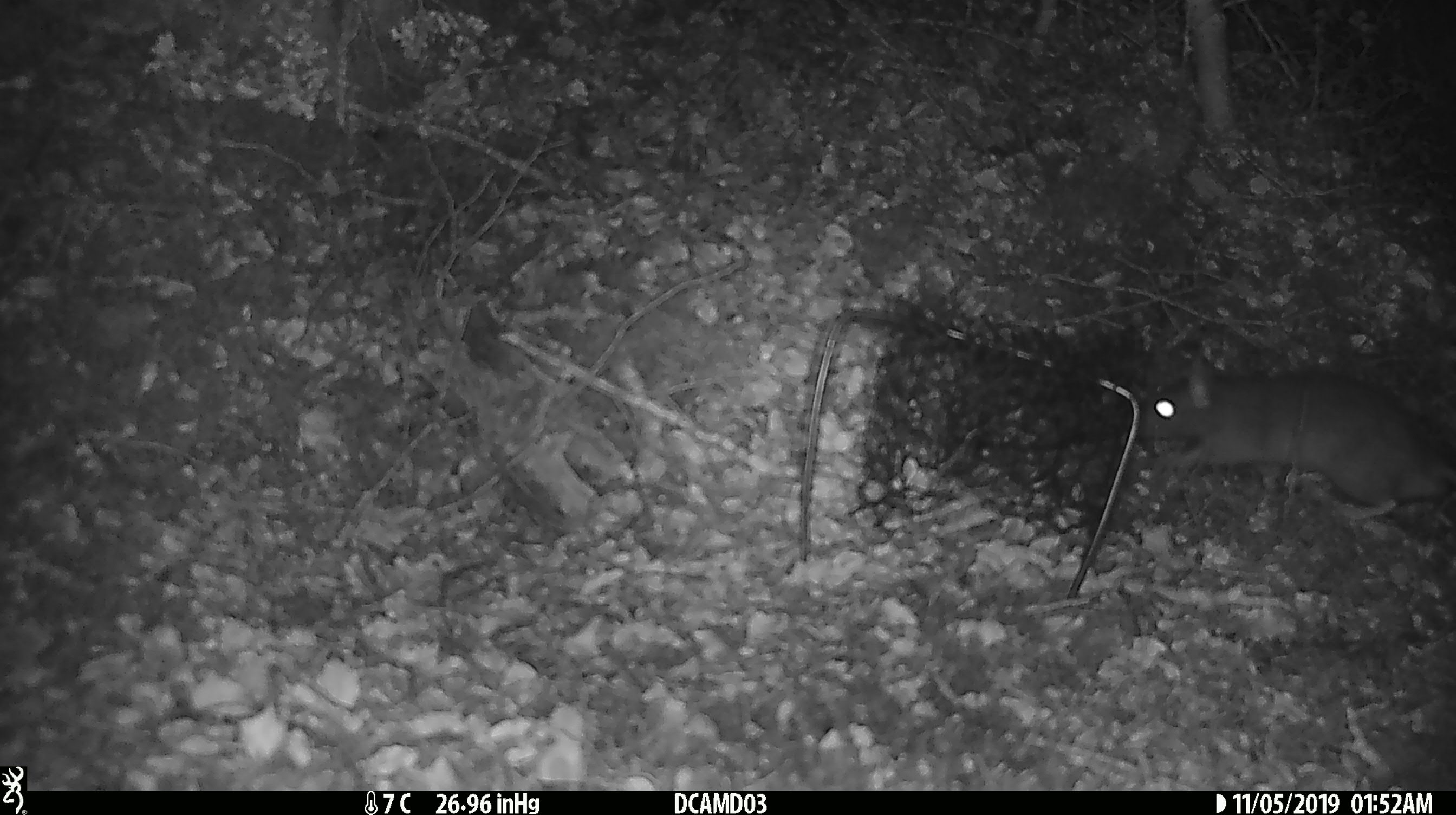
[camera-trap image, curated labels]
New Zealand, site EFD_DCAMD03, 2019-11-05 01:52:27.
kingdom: Animalia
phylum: Chordata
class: Mammalia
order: Rodentia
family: Muridae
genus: Rattus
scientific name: Rattus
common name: rat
Rat (Rattus).